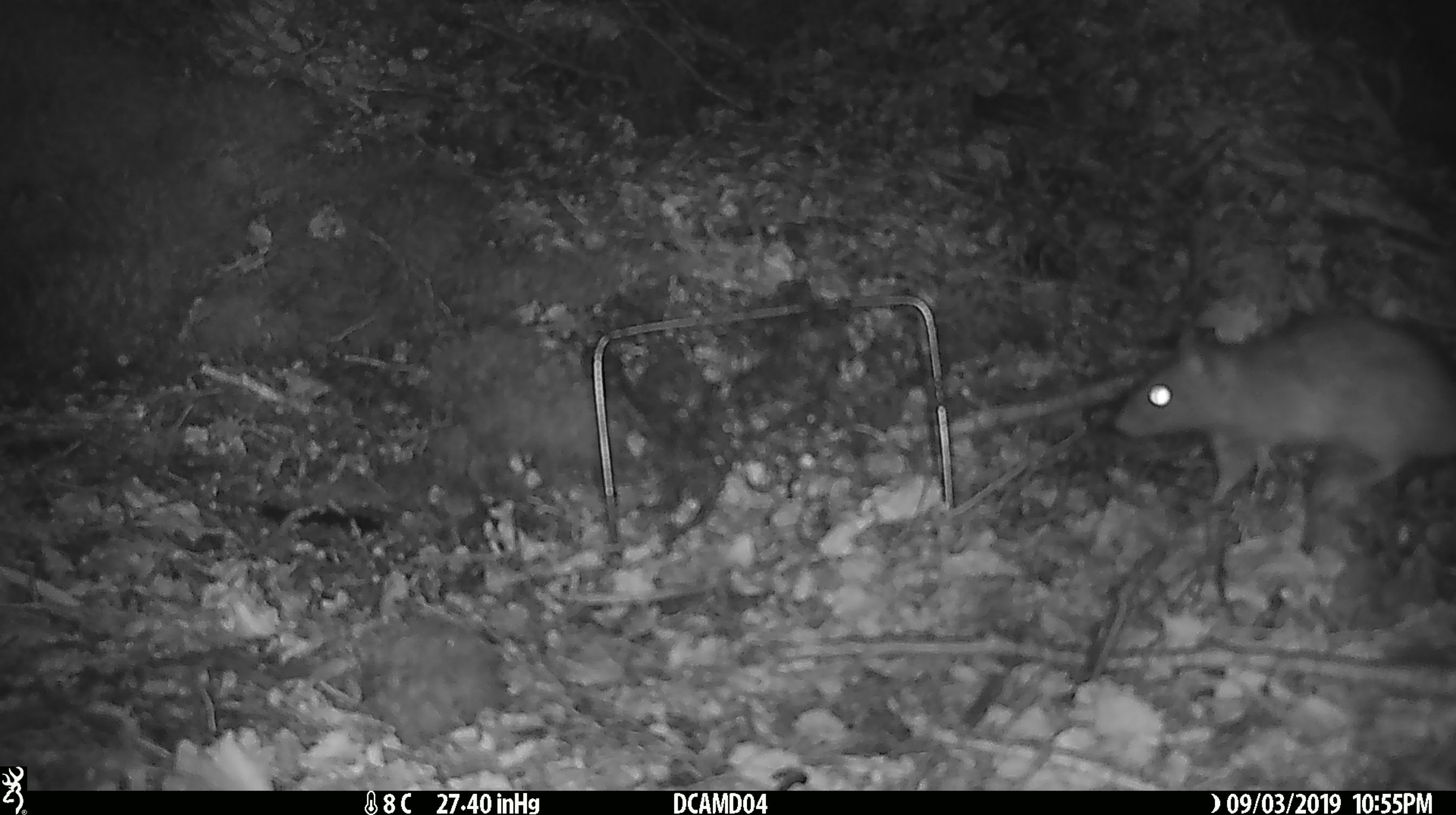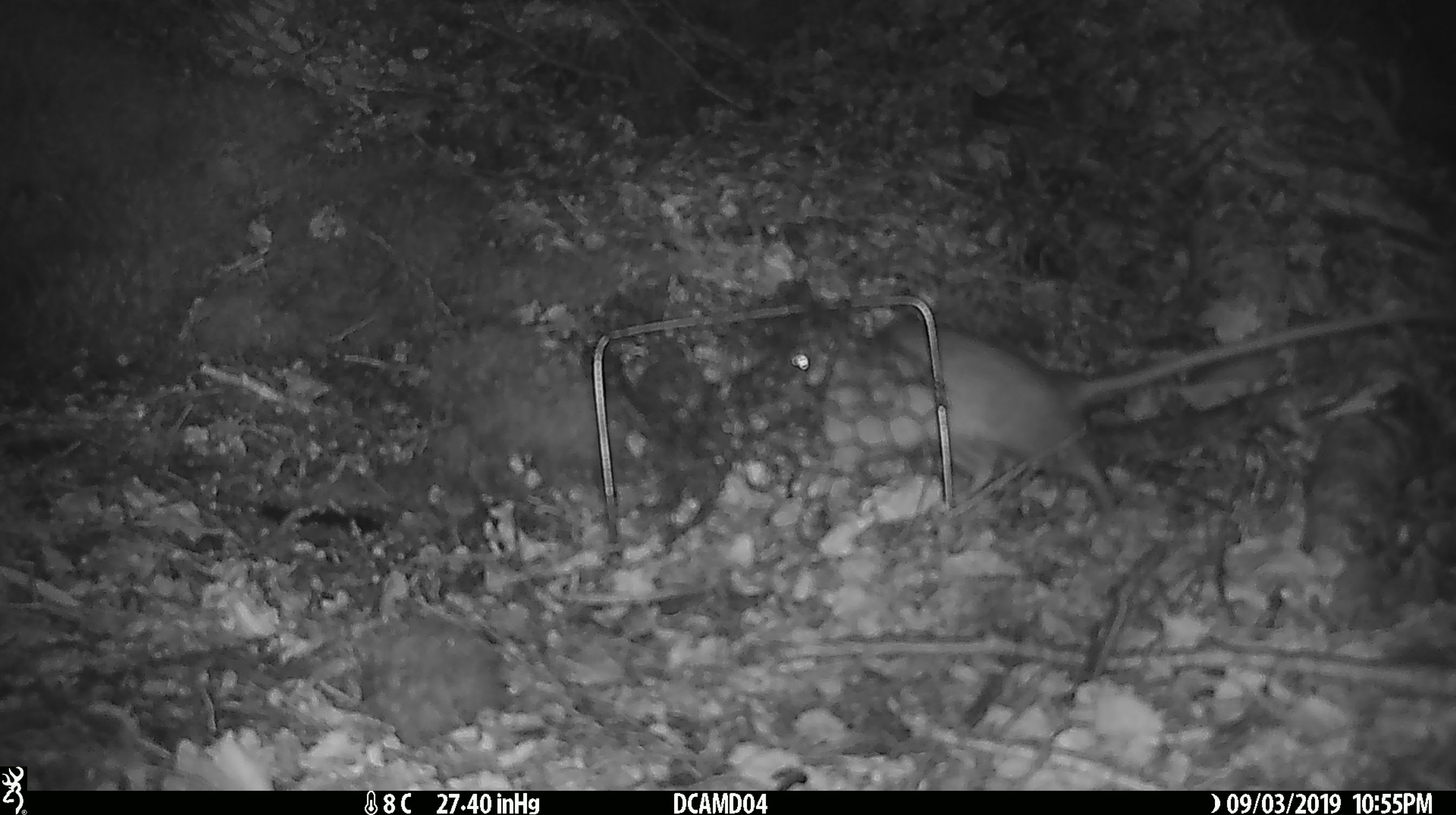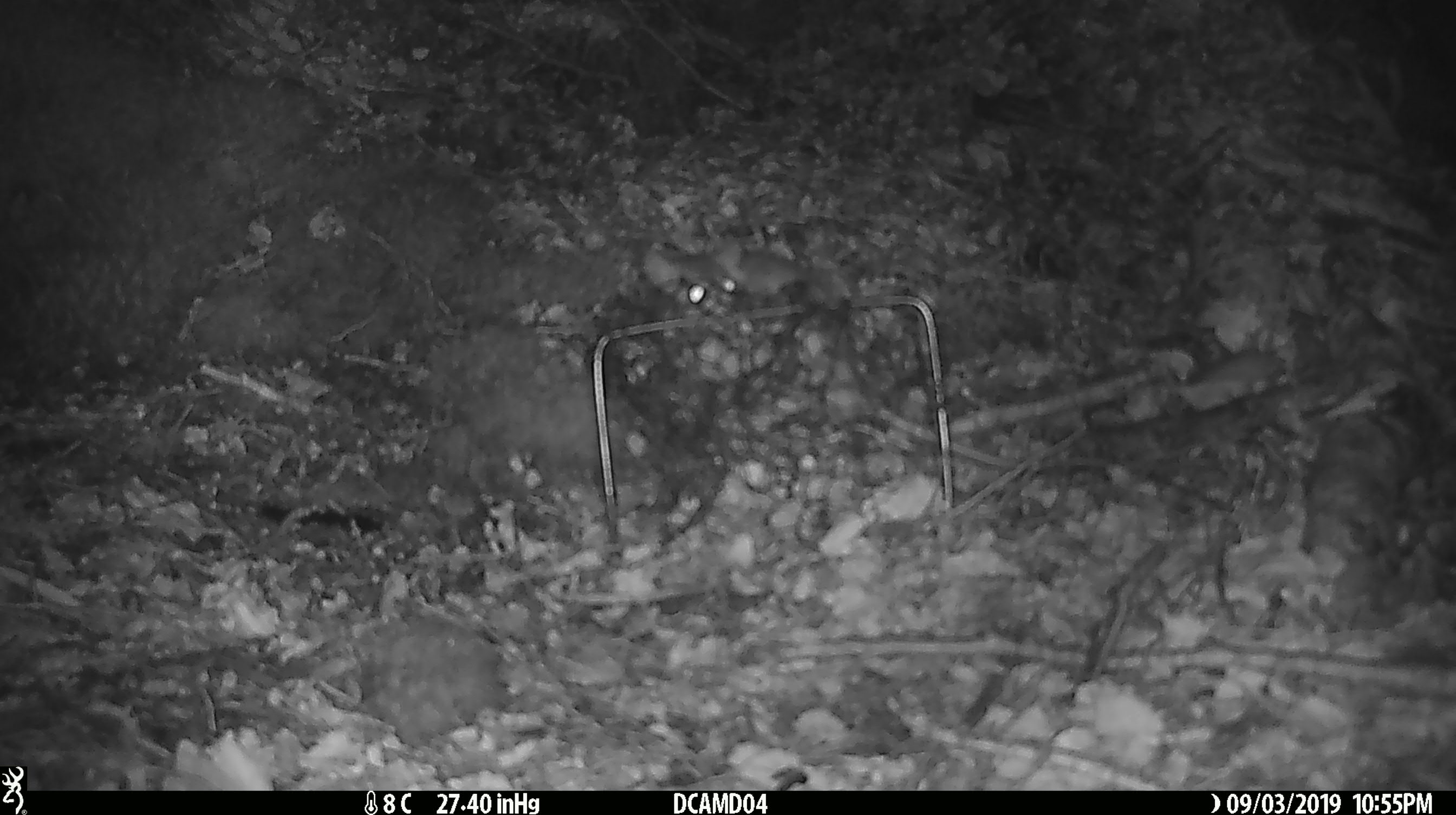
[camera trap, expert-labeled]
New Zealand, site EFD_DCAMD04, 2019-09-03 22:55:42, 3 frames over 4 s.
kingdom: Animalia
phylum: Chordata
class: Mammalia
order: Rodentia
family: Muridae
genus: Rattus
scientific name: Rattus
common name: rat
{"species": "rat (Rattus)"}